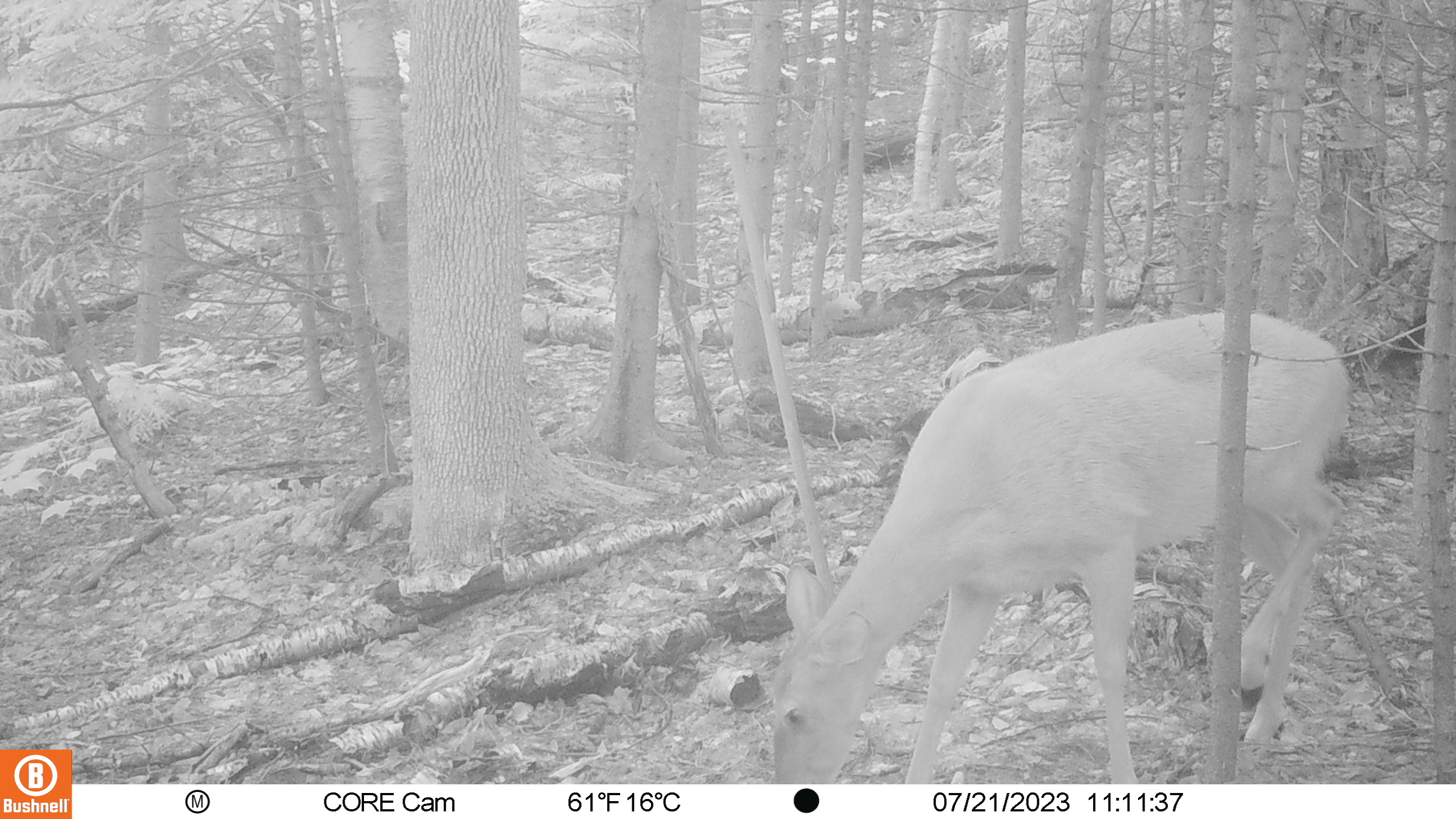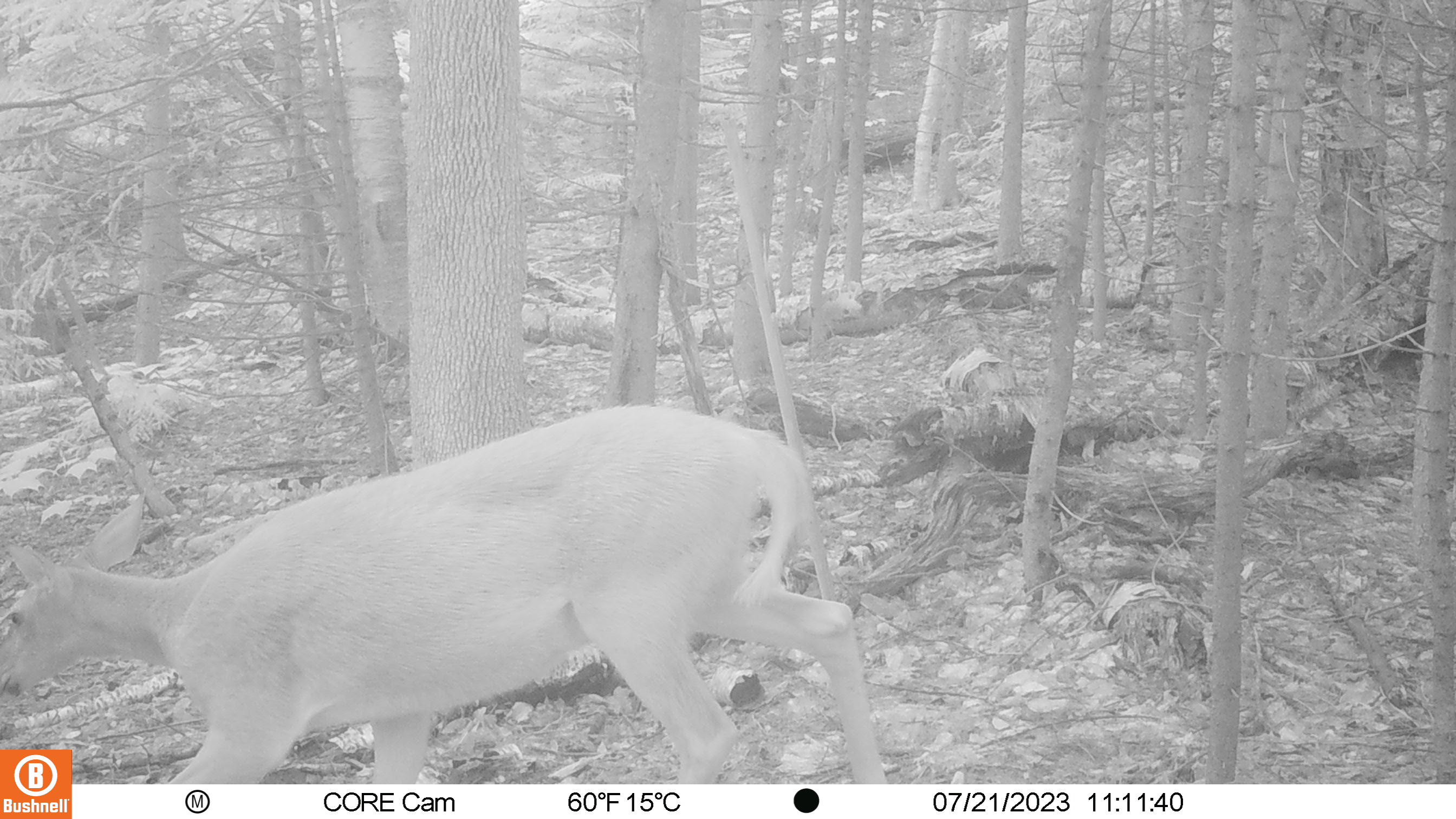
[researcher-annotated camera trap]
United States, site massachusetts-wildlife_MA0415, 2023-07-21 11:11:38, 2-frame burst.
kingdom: Animalia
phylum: Chordata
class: Mammalia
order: Artiodactyla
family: Cervidae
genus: Odocoileus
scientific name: Odocoileus virginianus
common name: white-tailed deer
White-tailed deer (Odocoileus virginianus).